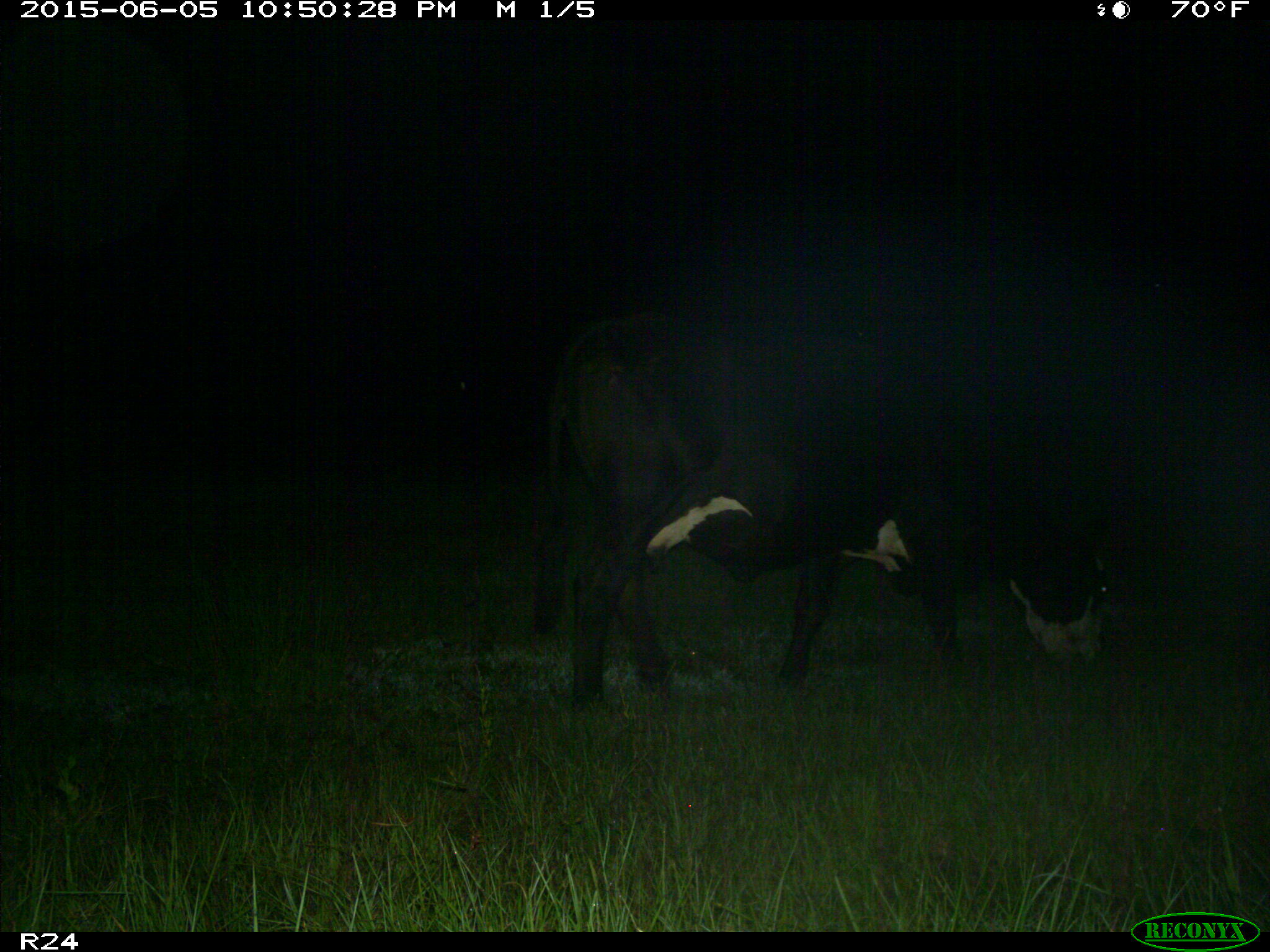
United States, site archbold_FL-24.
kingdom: Animalia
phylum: Chordata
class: Mammalia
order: Artiodactyla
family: Bovidae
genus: Bos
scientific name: Bos taurus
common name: domestic cow